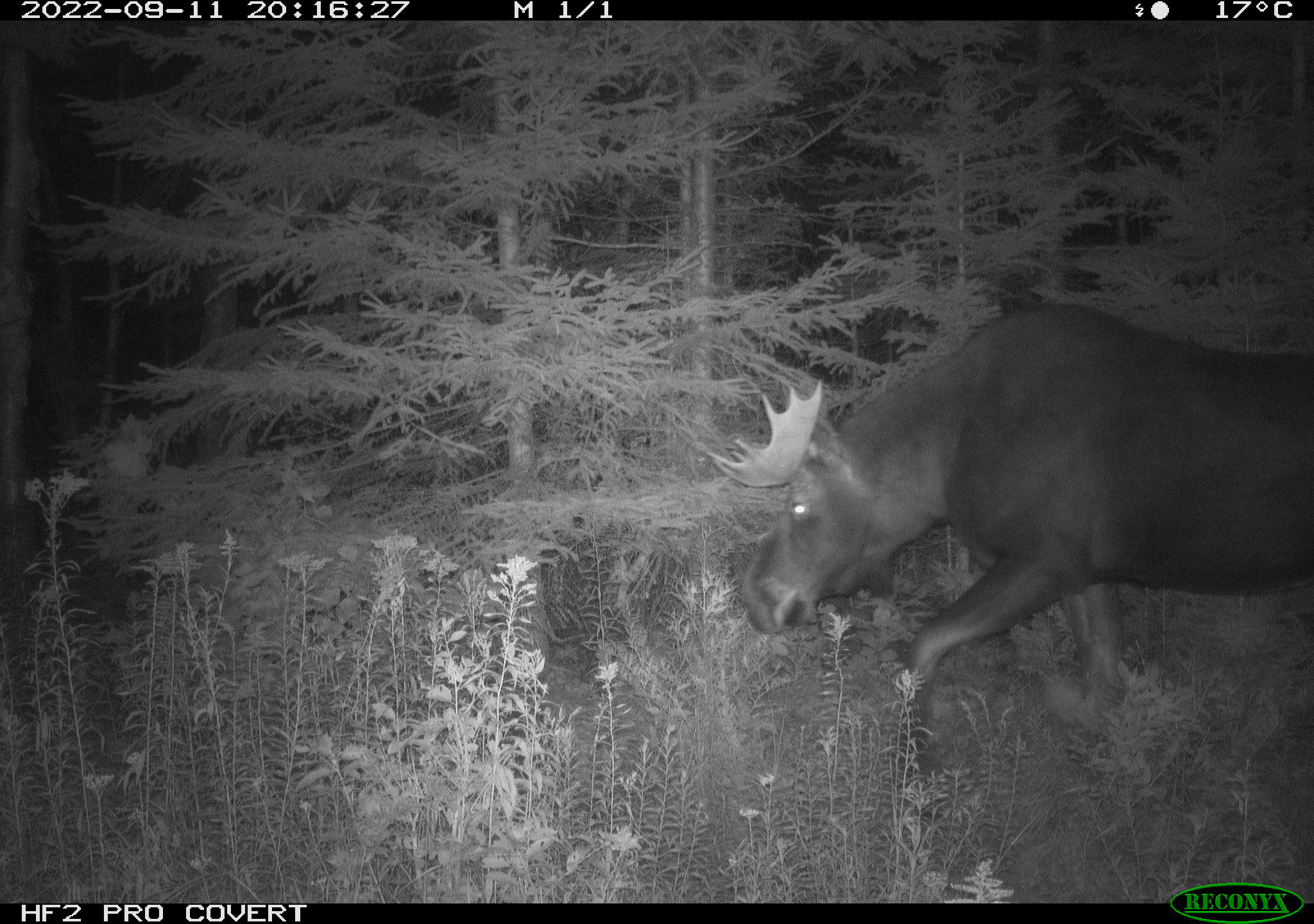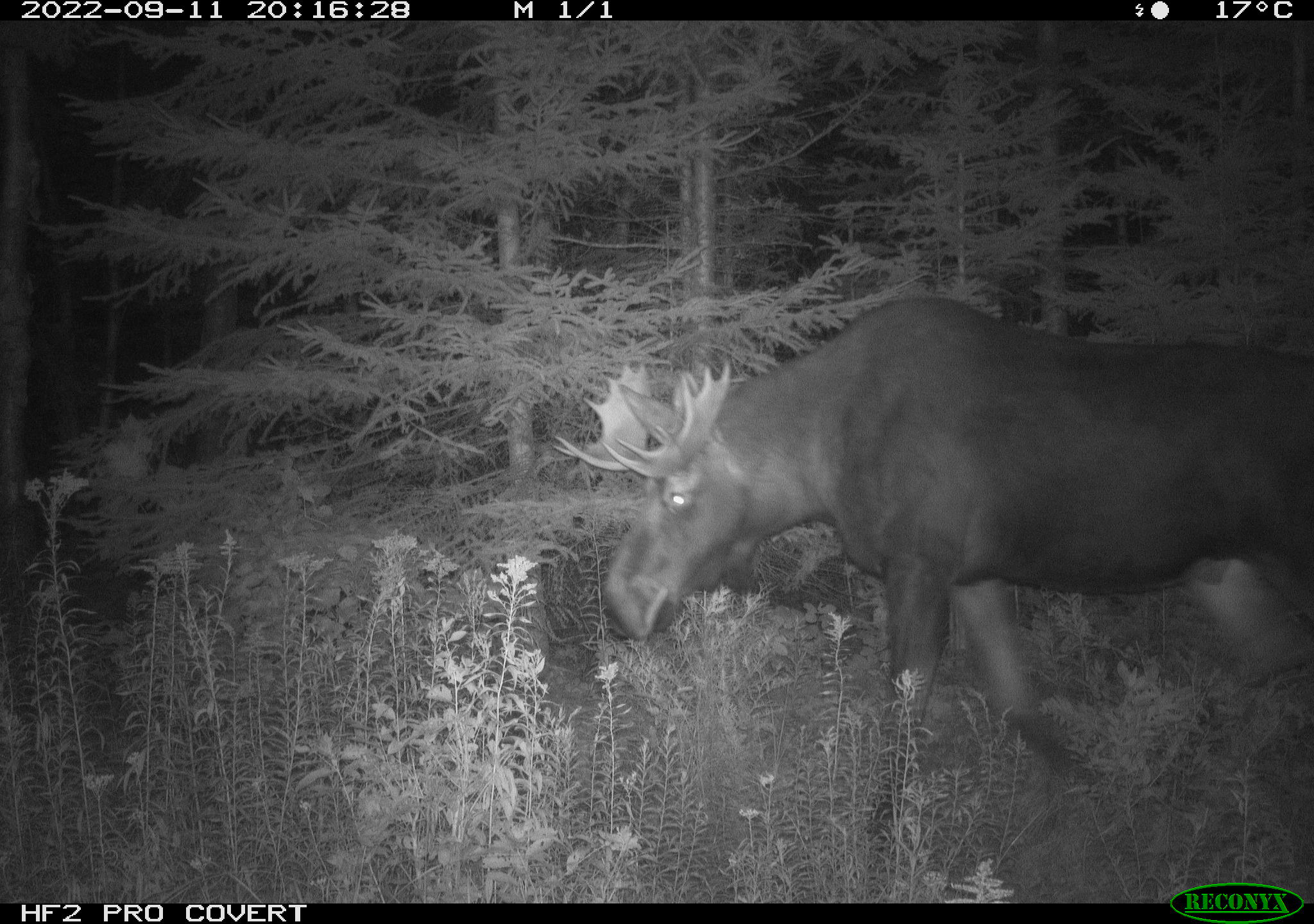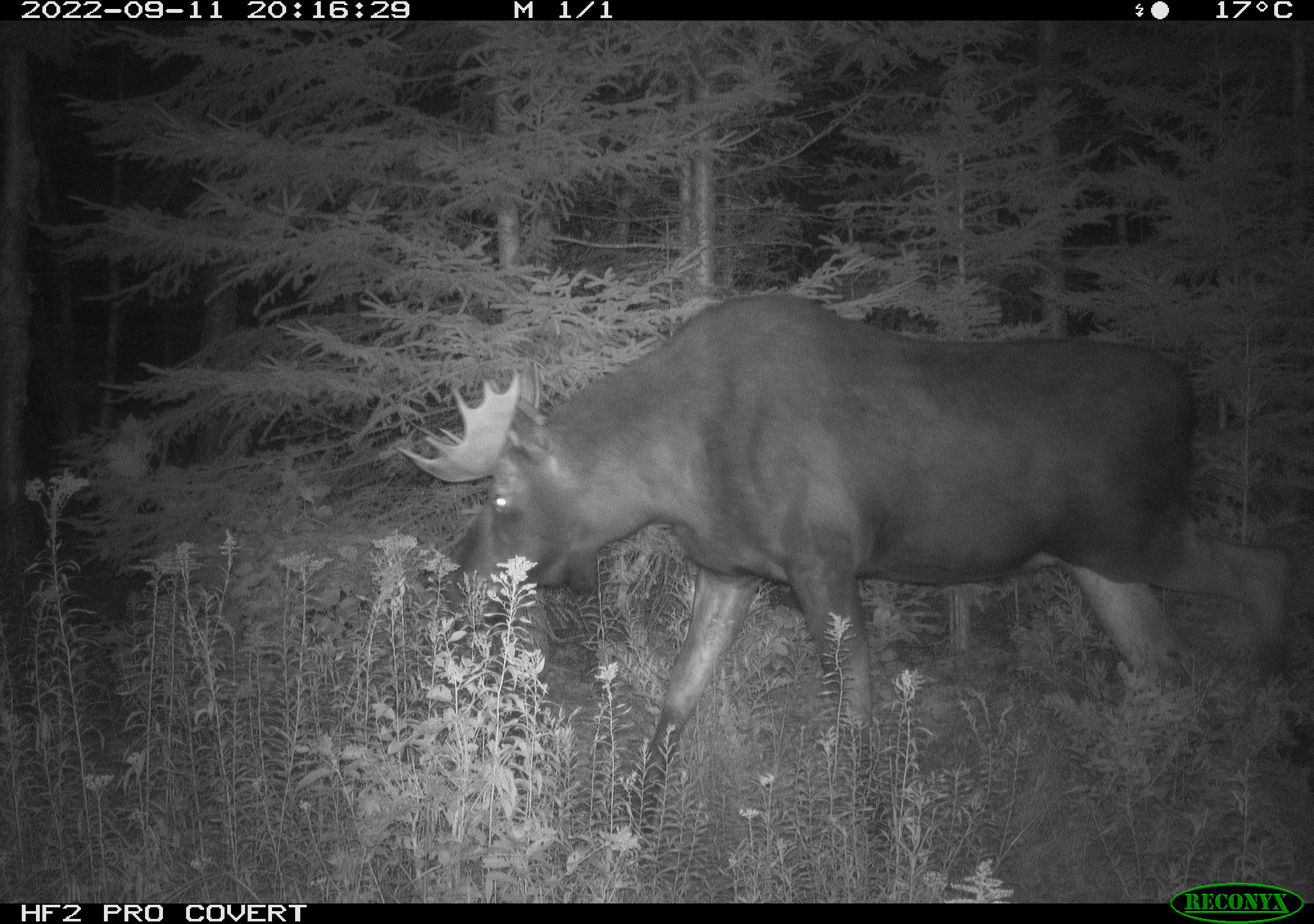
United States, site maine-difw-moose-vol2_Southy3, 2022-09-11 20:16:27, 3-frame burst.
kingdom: Animalia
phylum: Chordata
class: Mammalia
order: Artiodactyla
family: Cervidae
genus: Alces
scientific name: Alces alces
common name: moose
Moose (Alces alces).